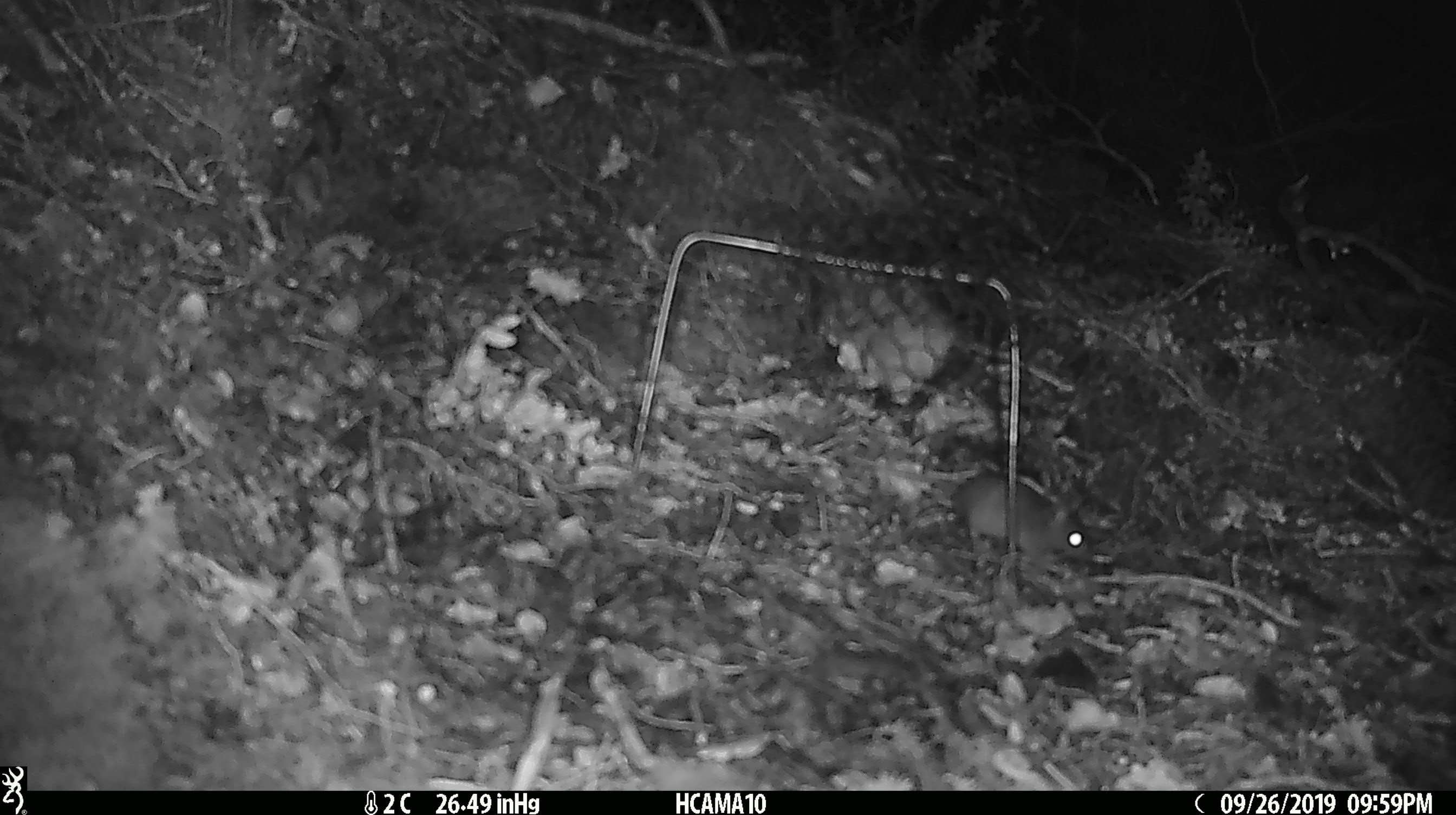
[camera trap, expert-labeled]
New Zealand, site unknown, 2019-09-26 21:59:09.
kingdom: Animalia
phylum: Chordata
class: Mammalia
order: Rodentia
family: Muridae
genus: Mus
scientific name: Mus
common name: mouse